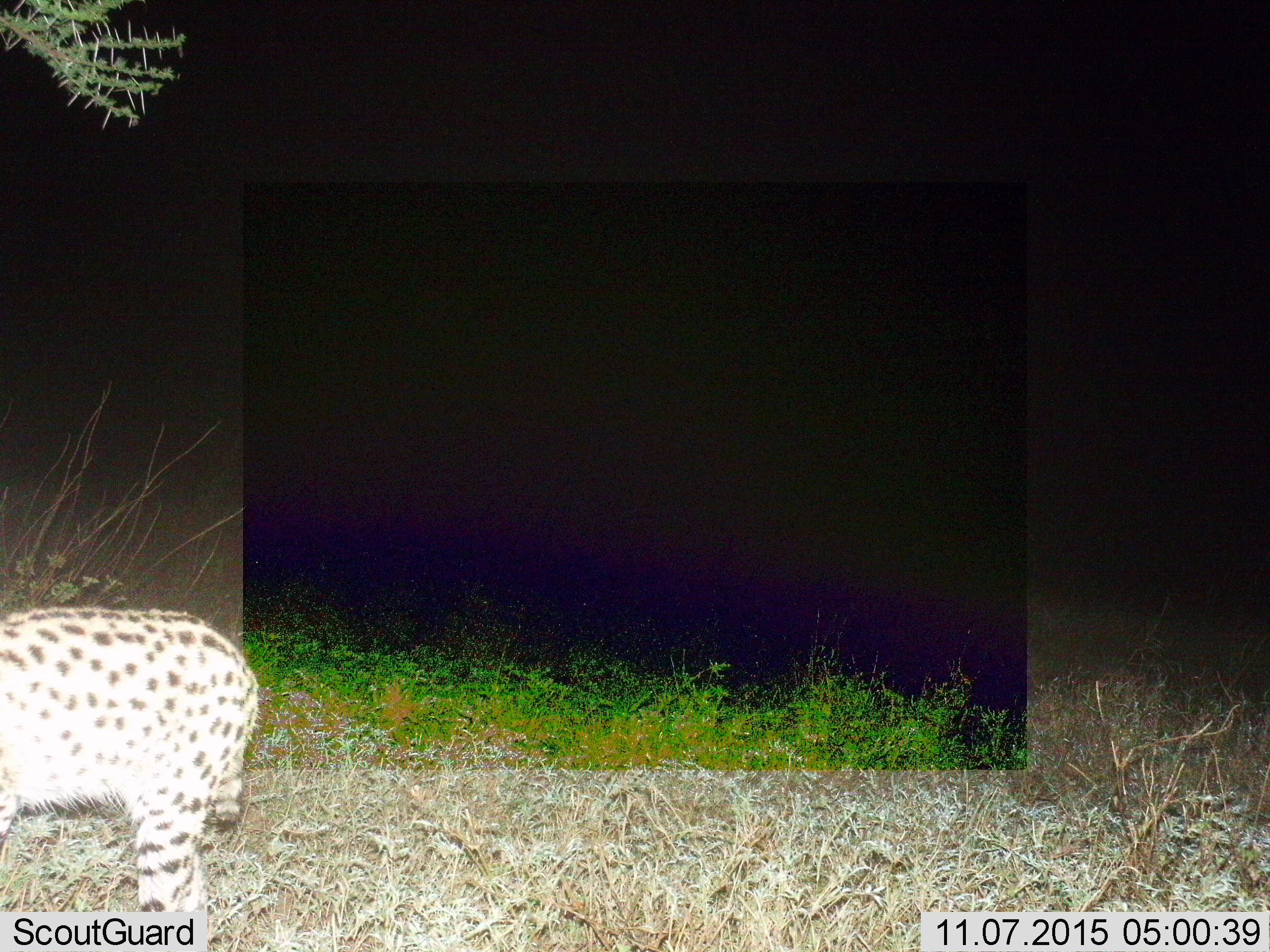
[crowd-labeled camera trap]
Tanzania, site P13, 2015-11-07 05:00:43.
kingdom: Animalia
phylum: Chordata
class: Mammalia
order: Carnivora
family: Felidae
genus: Leptailurus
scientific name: Leptailurus serval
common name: serval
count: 1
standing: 50%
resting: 0%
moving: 75%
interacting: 0%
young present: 0%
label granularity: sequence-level